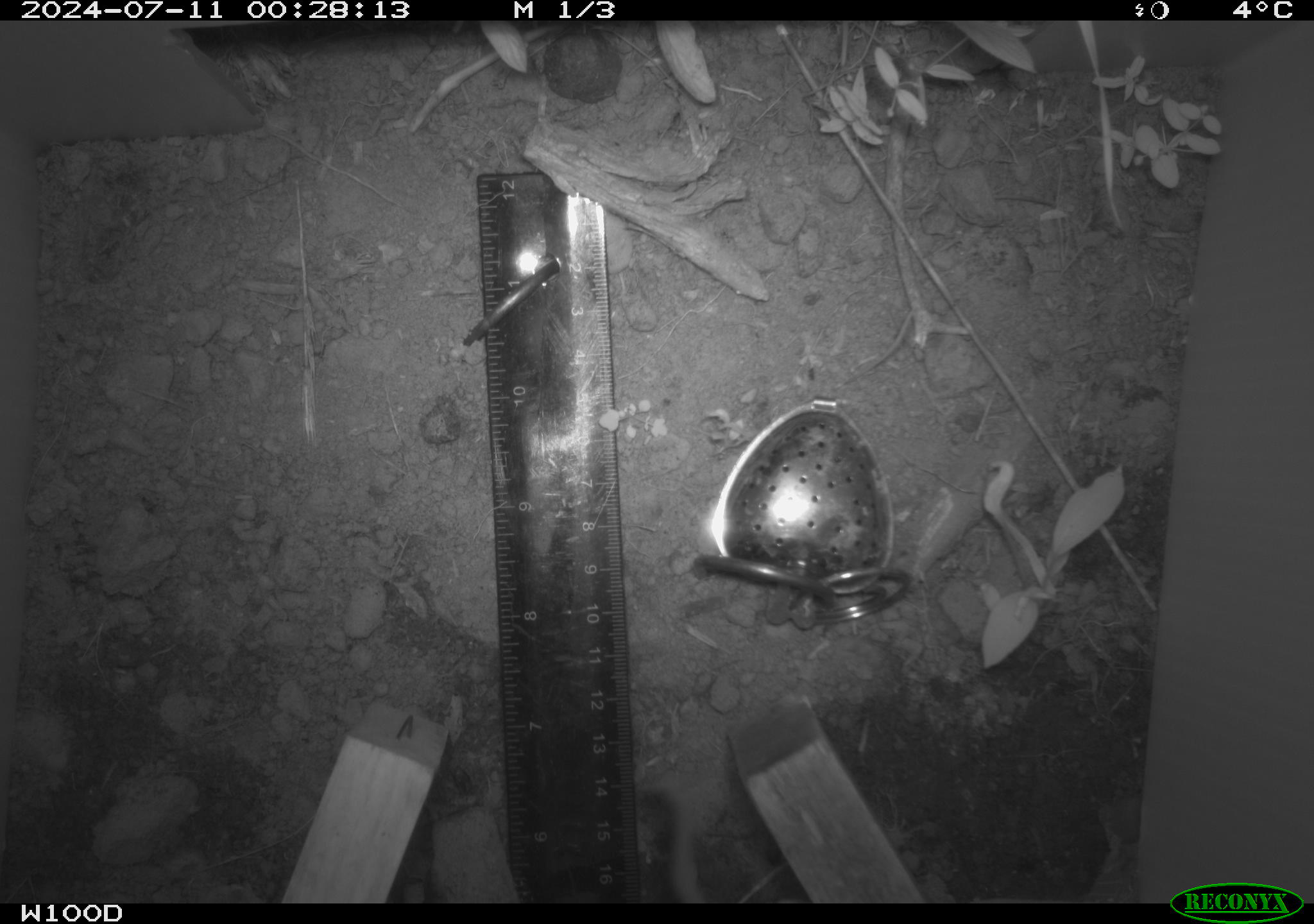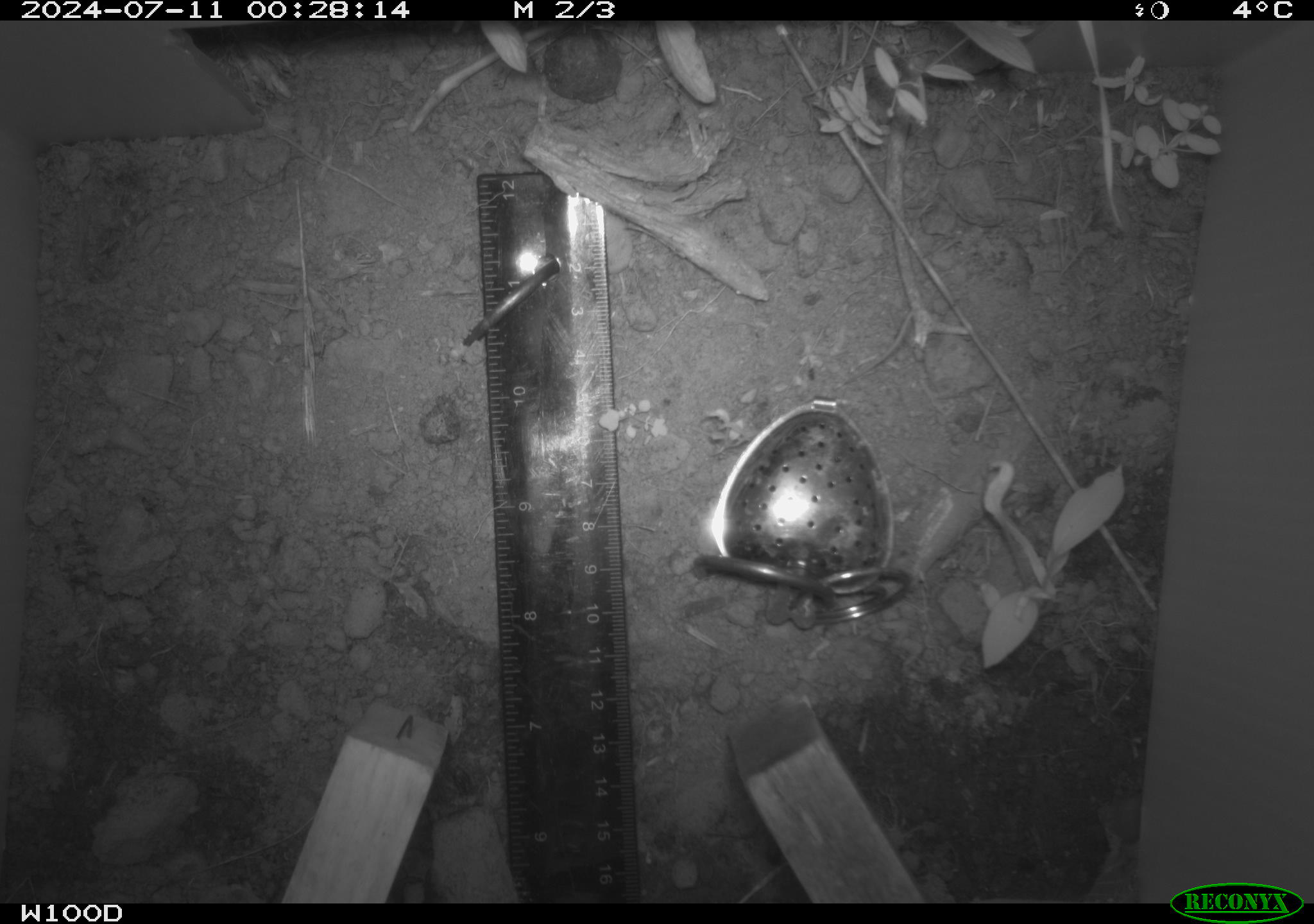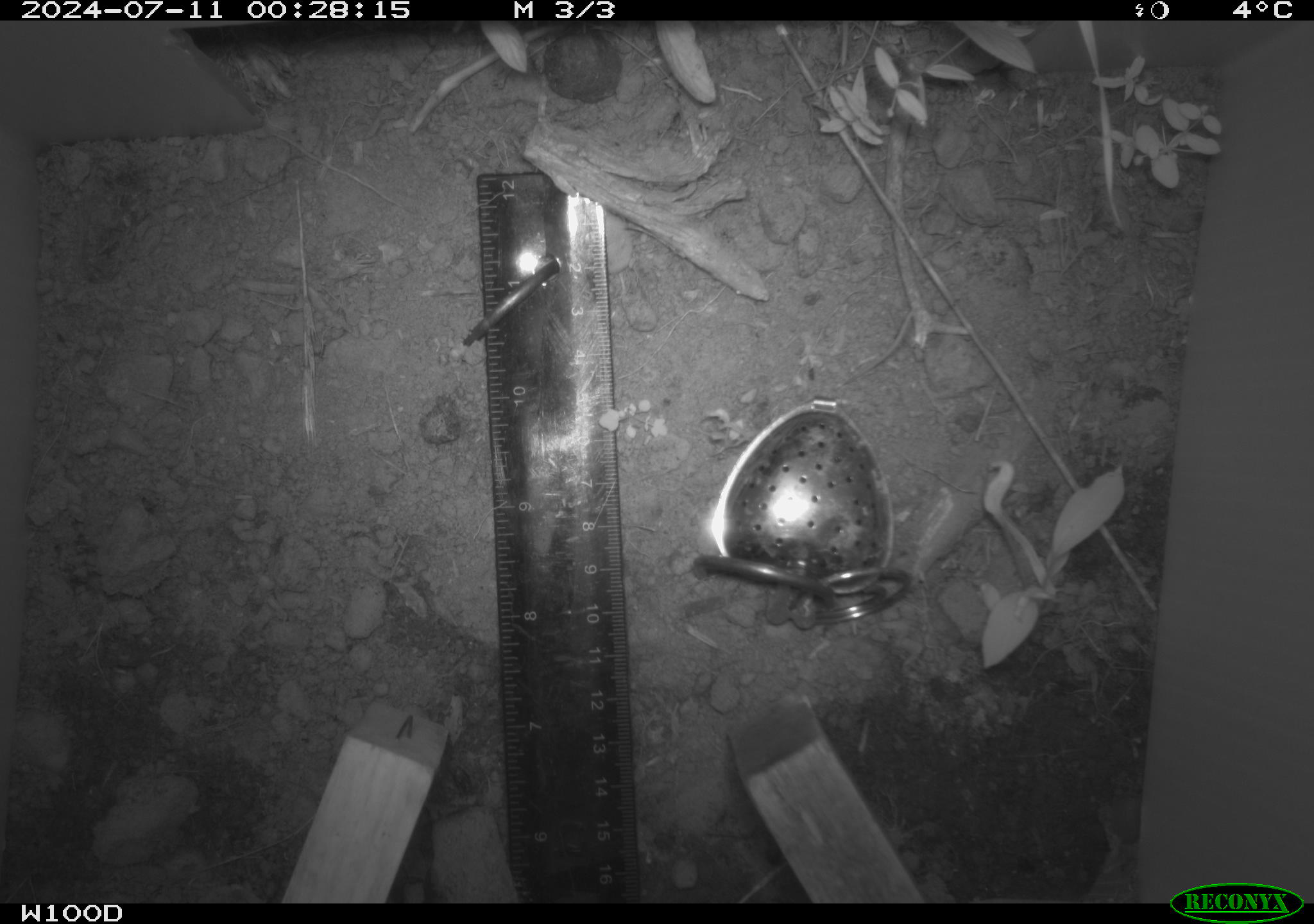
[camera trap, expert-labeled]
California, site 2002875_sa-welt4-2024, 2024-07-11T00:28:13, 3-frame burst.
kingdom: Animalia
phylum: Chordata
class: Mammalia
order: Rodentia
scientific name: Rodentia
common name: rodent